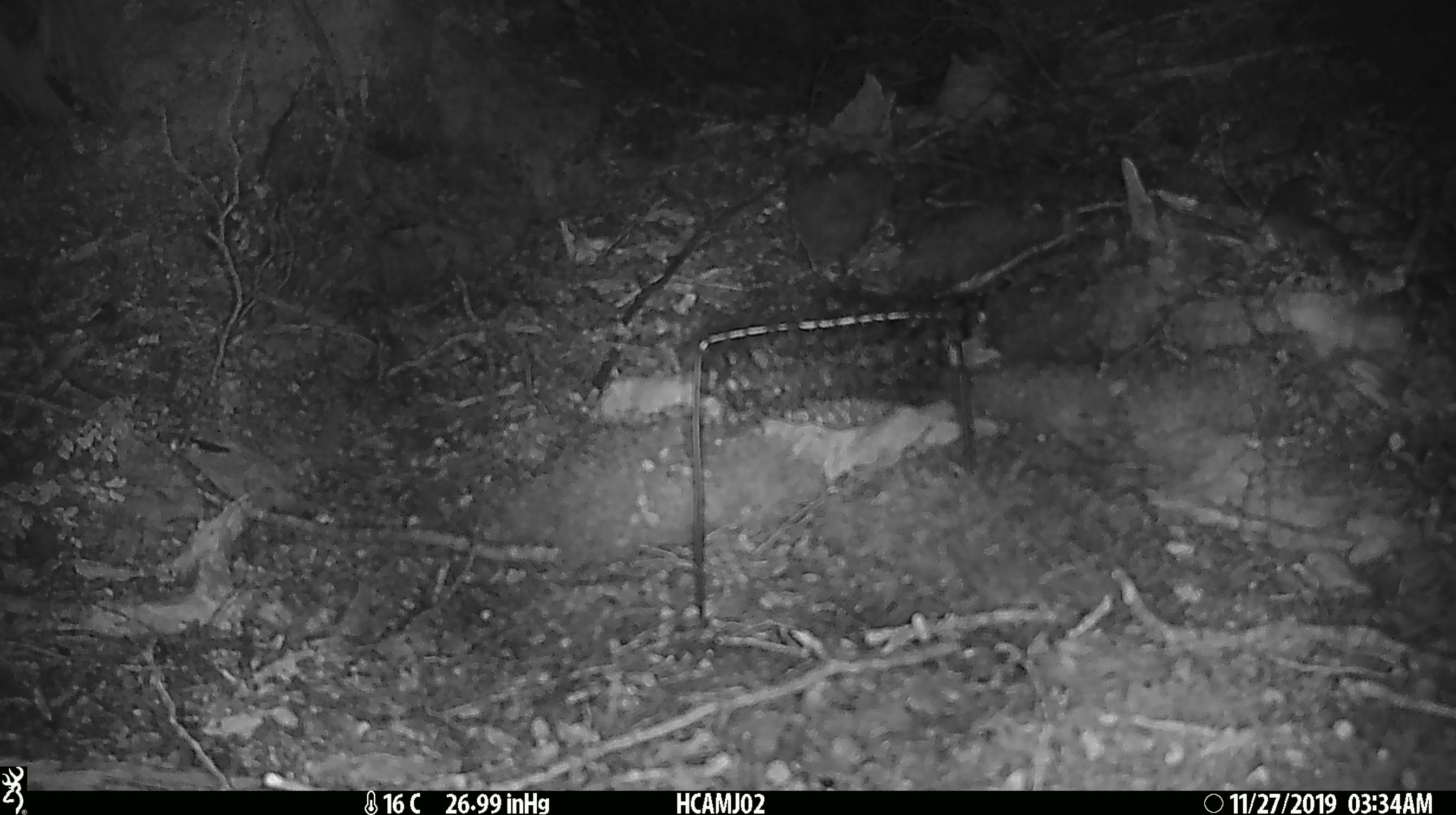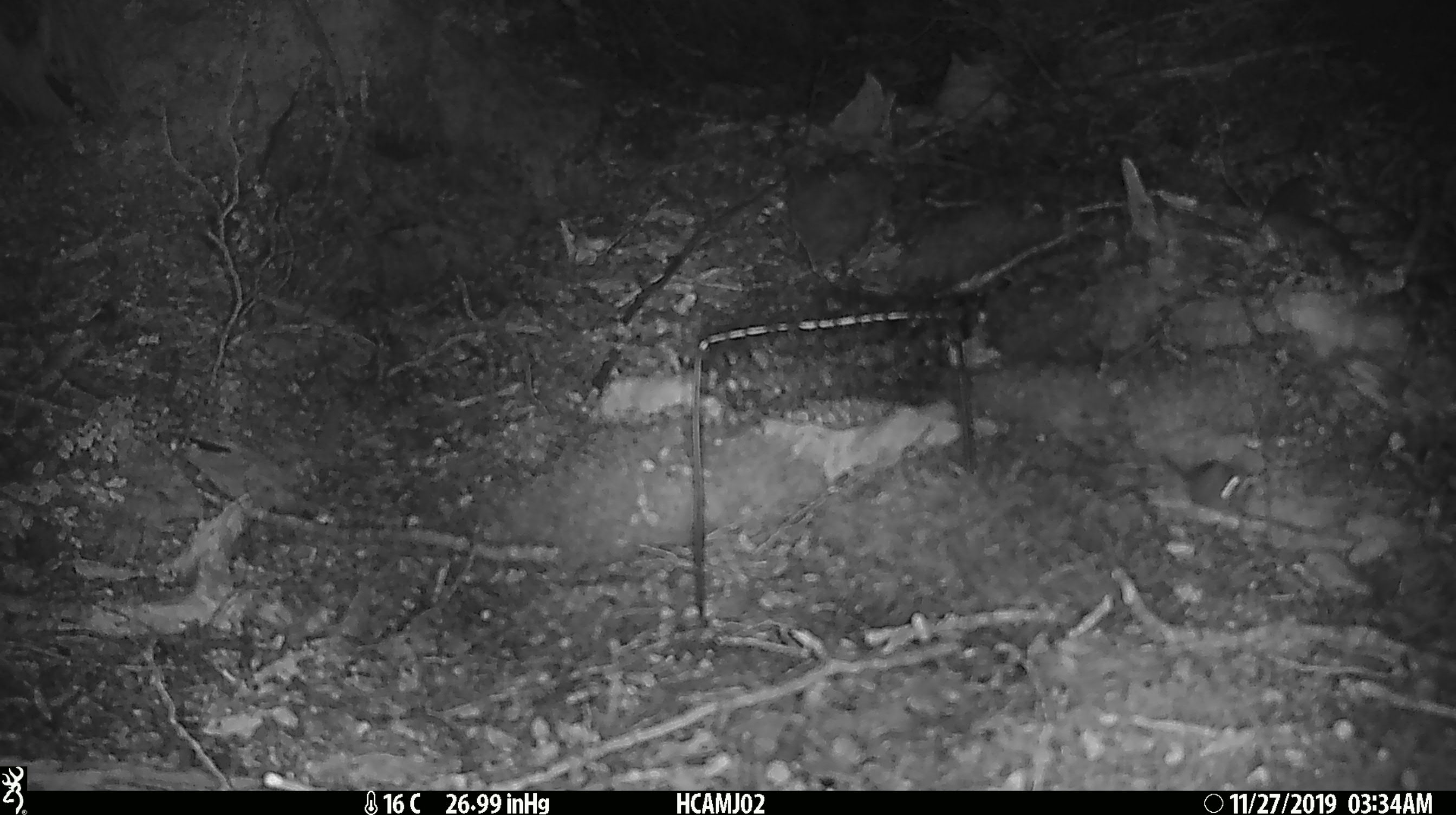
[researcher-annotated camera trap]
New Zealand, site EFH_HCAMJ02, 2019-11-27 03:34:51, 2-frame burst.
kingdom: Animalia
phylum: Chordata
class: Mammalia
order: Rodentia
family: Muridae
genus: Mus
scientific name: Mus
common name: mouse